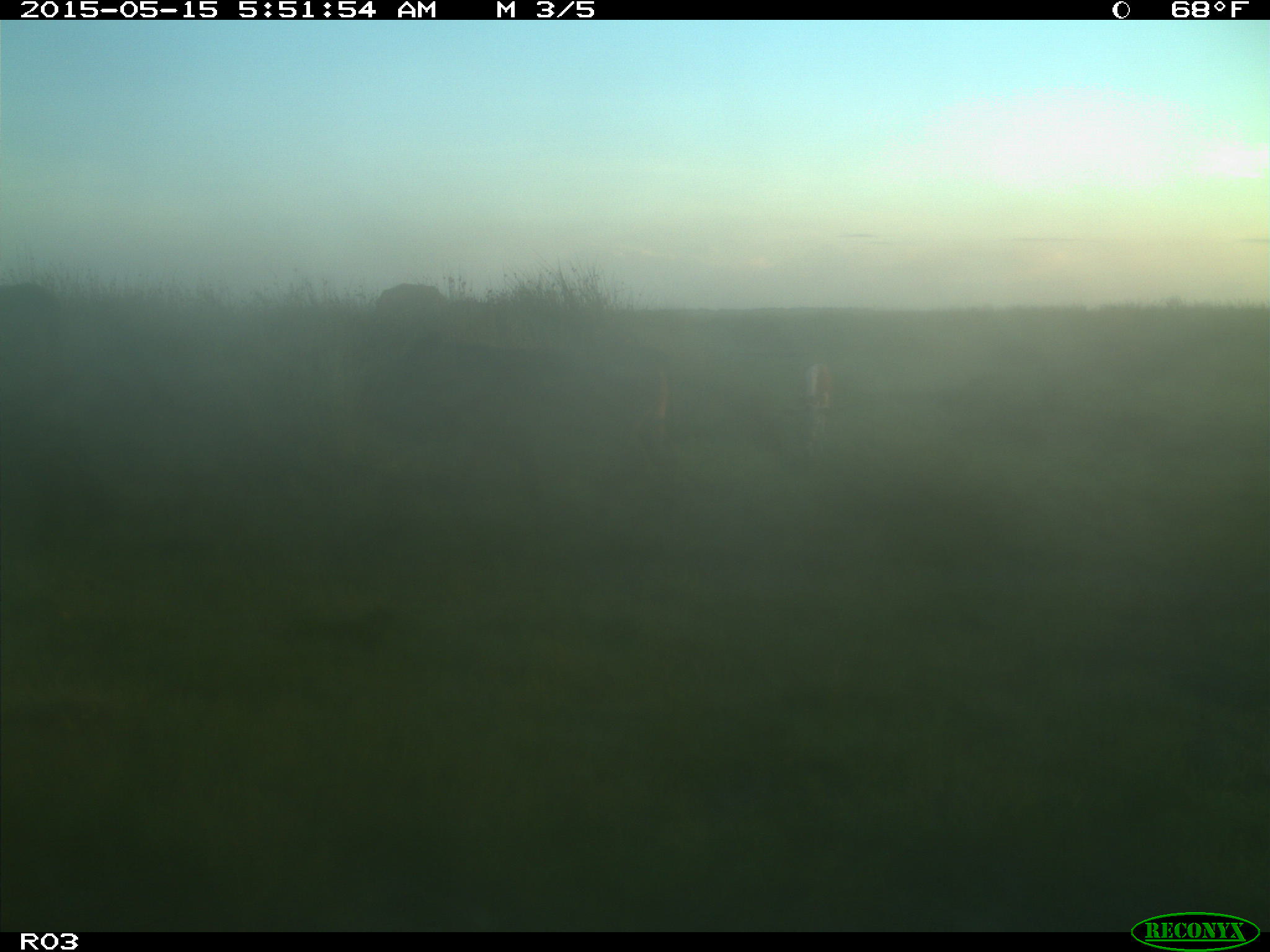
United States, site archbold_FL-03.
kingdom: Animalia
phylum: Chordata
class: Mammalia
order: Artiodactyla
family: Bovidae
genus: Bos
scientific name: Bos taurus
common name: domestic cow